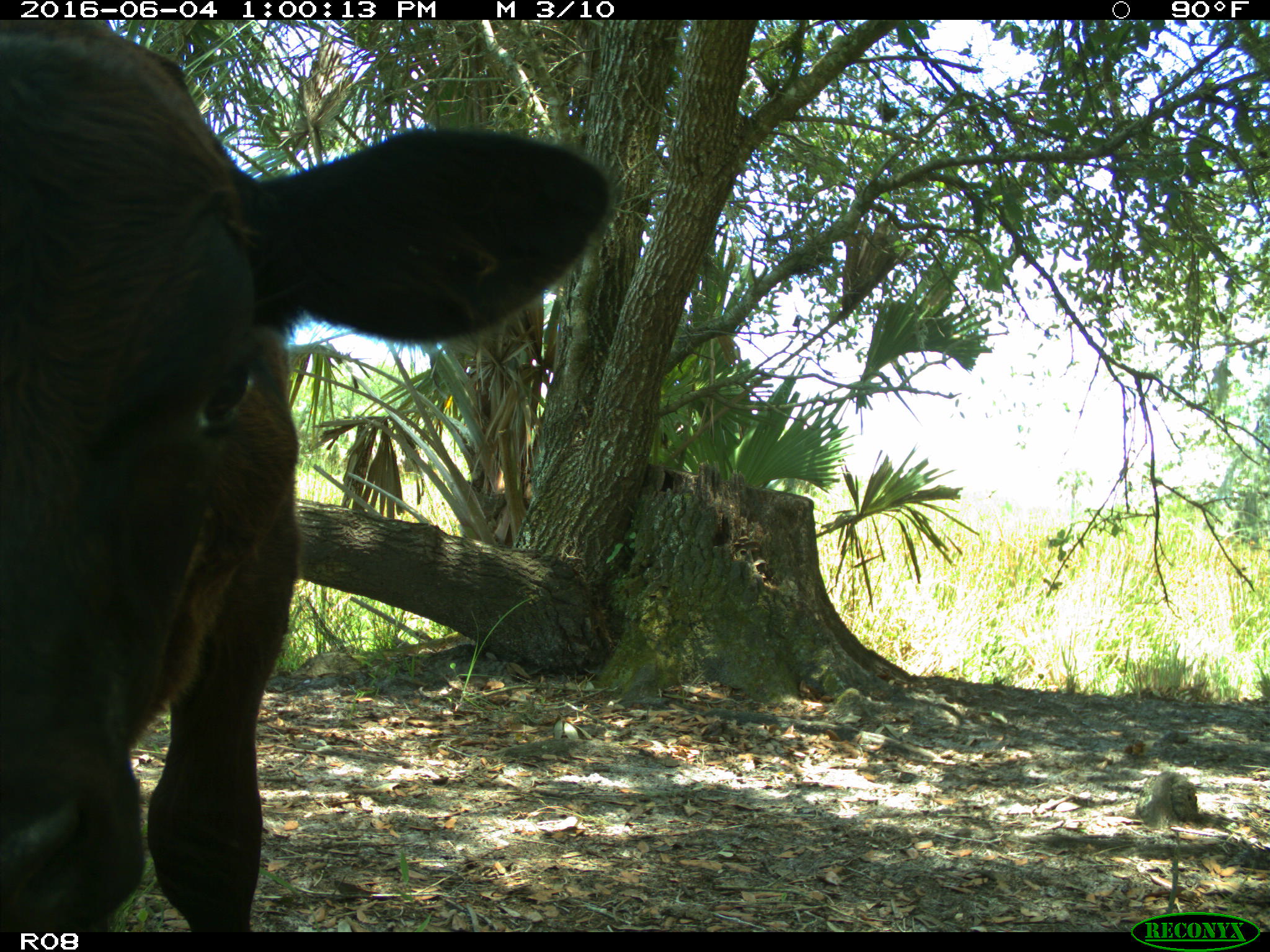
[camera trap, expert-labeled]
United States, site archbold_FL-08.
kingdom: Animalia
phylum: Chordata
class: Mammalia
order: Artiodactyla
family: Bovidae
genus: Bos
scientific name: Bos taurus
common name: domestic cow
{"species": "Bos taurus (domestic cow)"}